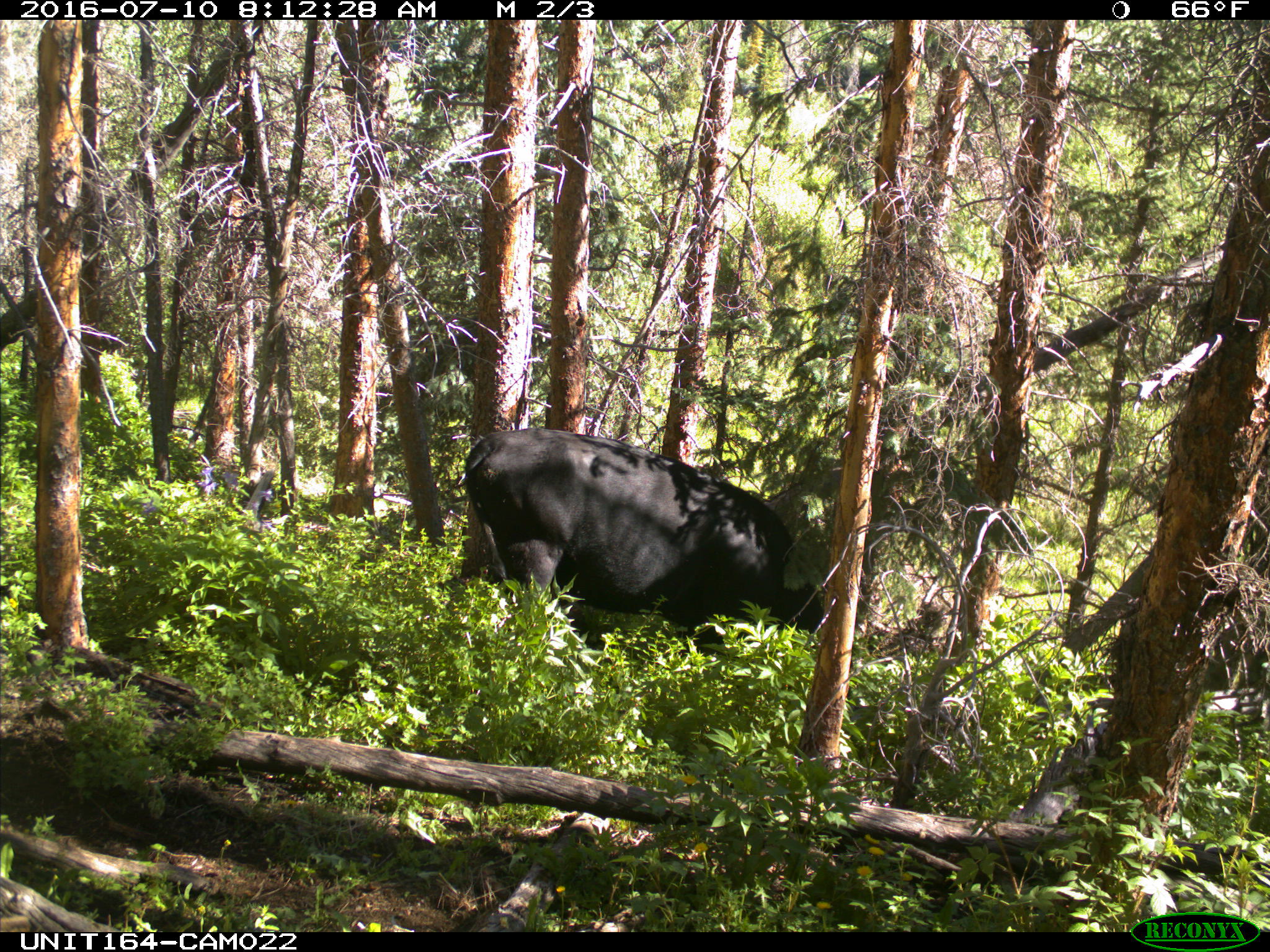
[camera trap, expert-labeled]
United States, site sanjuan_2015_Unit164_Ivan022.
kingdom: Animalia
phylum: Chordata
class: Mammalia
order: Artiodactyla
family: Bovidae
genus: Bos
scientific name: Bos taurus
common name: domestic cow